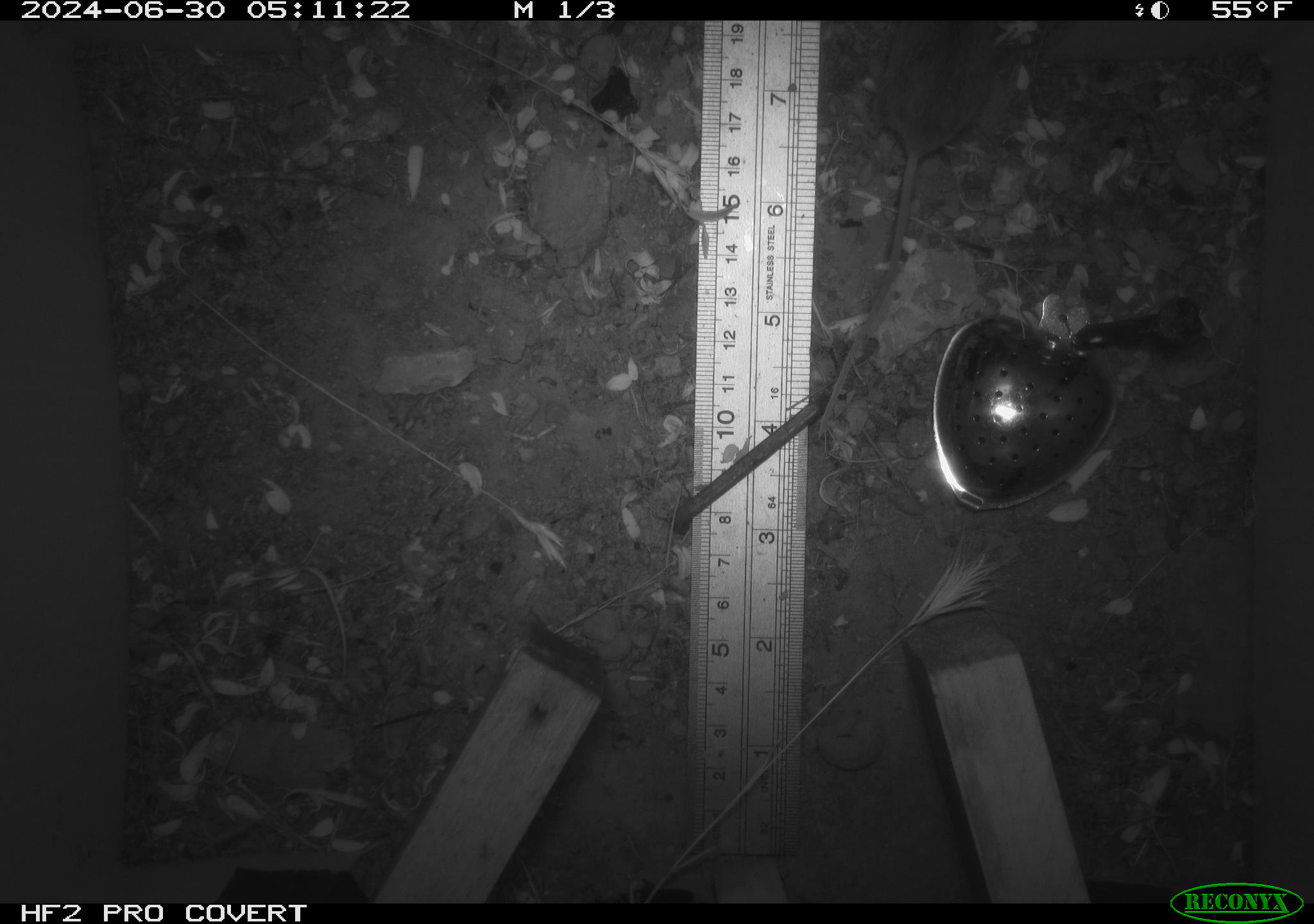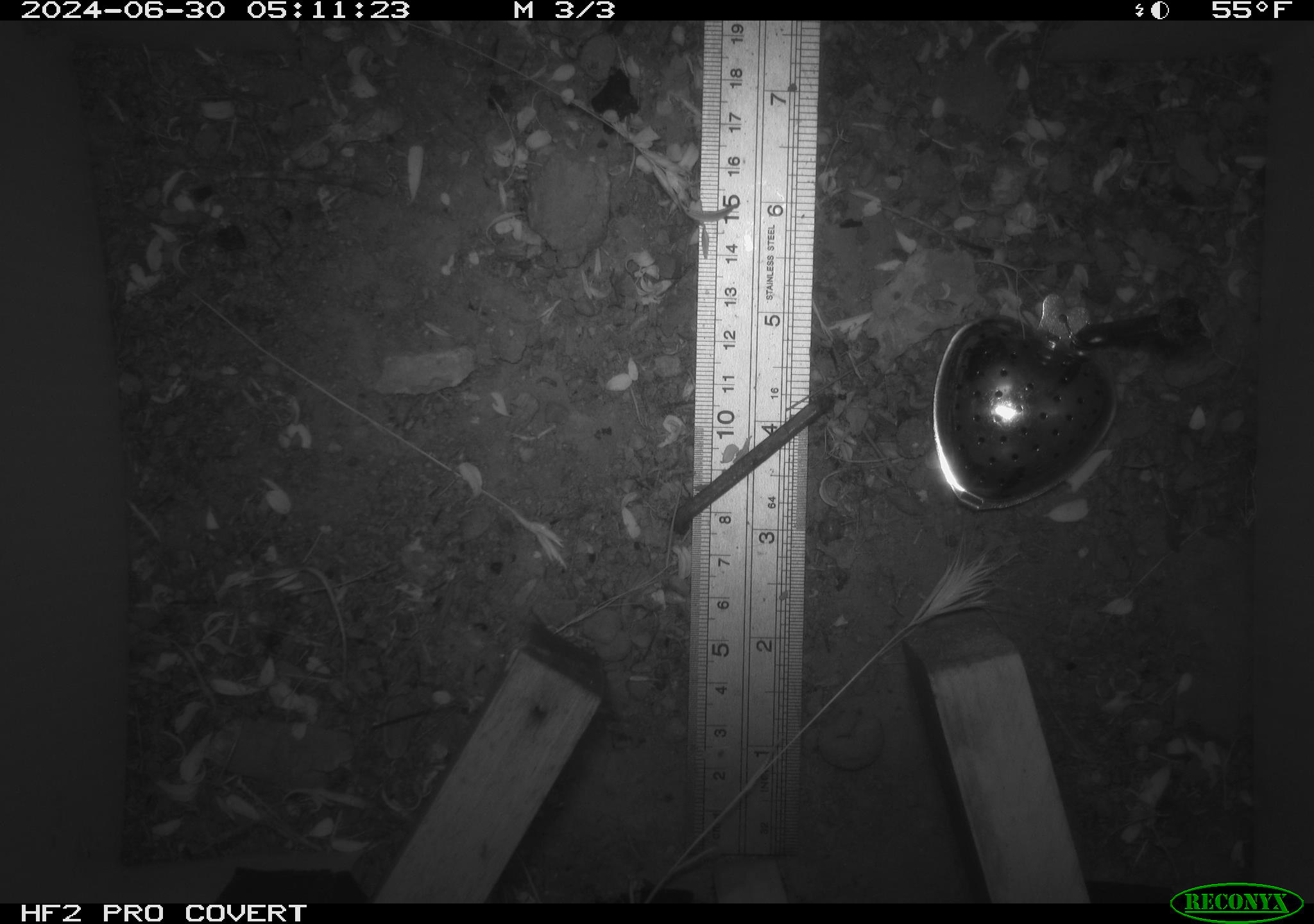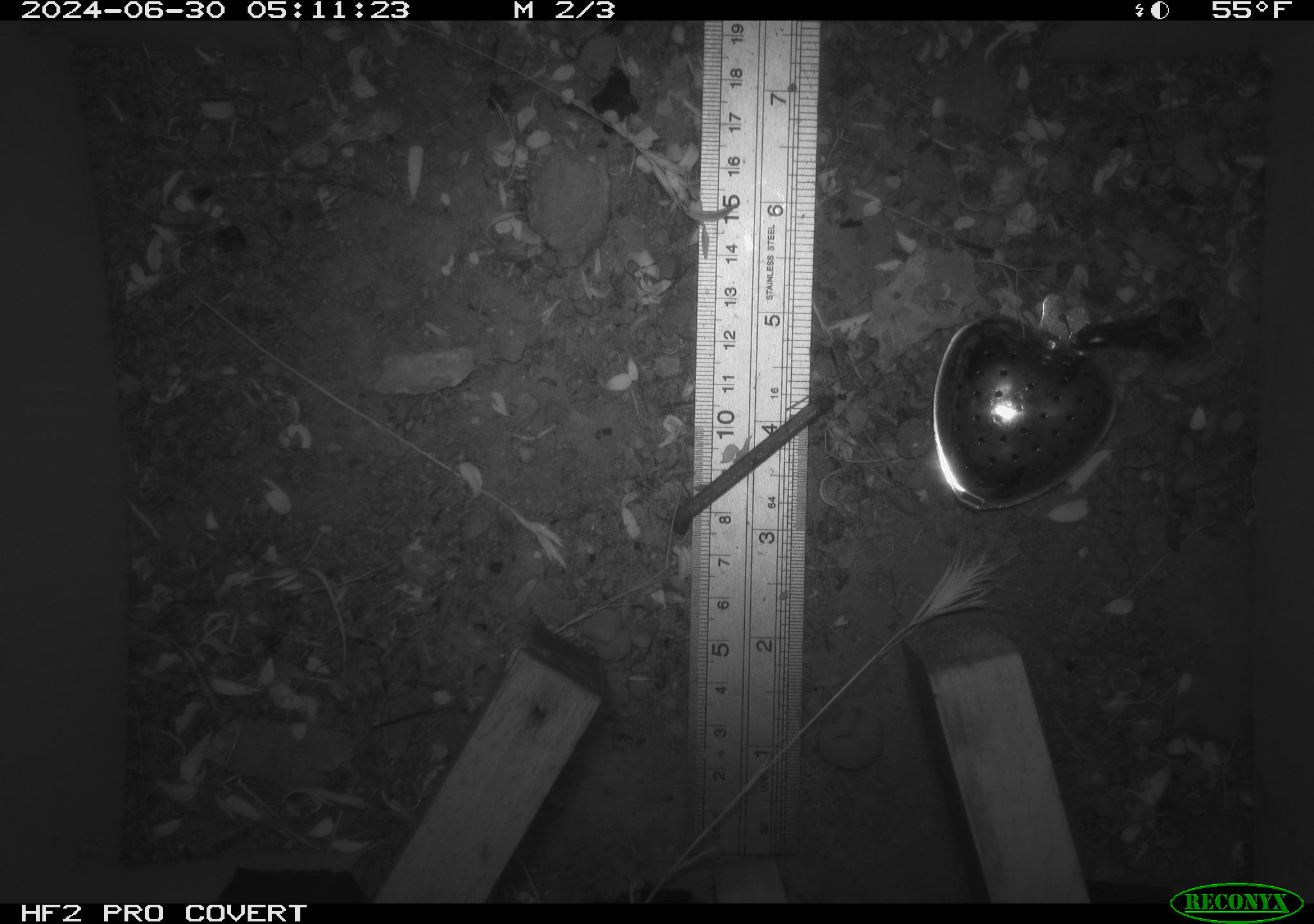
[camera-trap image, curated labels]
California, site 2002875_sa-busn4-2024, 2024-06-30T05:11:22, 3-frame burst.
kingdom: Animalia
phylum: Chordata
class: Mammalia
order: Rodentia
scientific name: Rodentia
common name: rodent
Rodent (Rodentia).